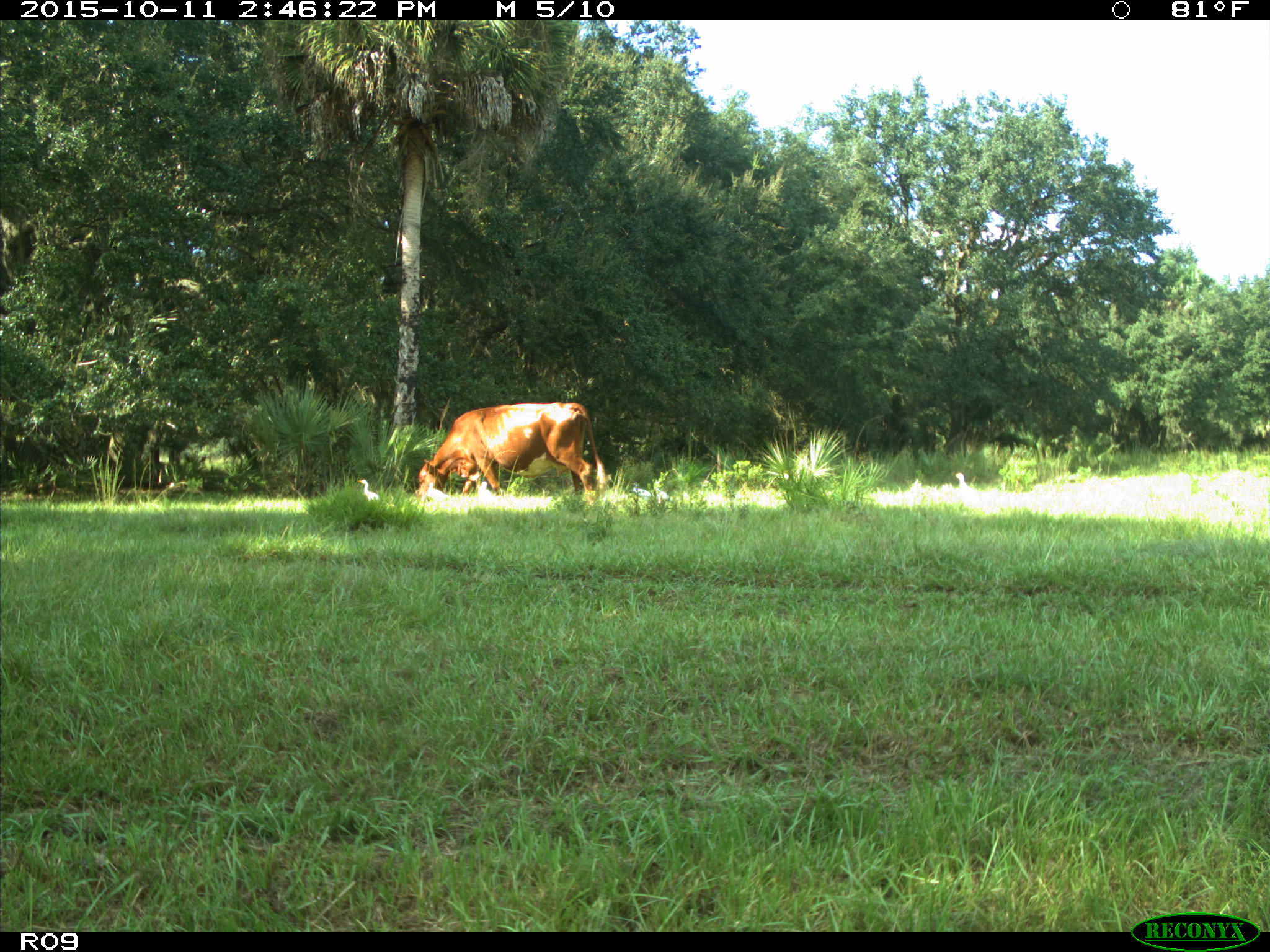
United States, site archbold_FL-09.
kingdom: Animalia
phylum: Chordata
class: Mammalia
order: Artiodactyla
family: Bovidae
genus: Bos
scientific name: Bos taurus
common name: domestic cow